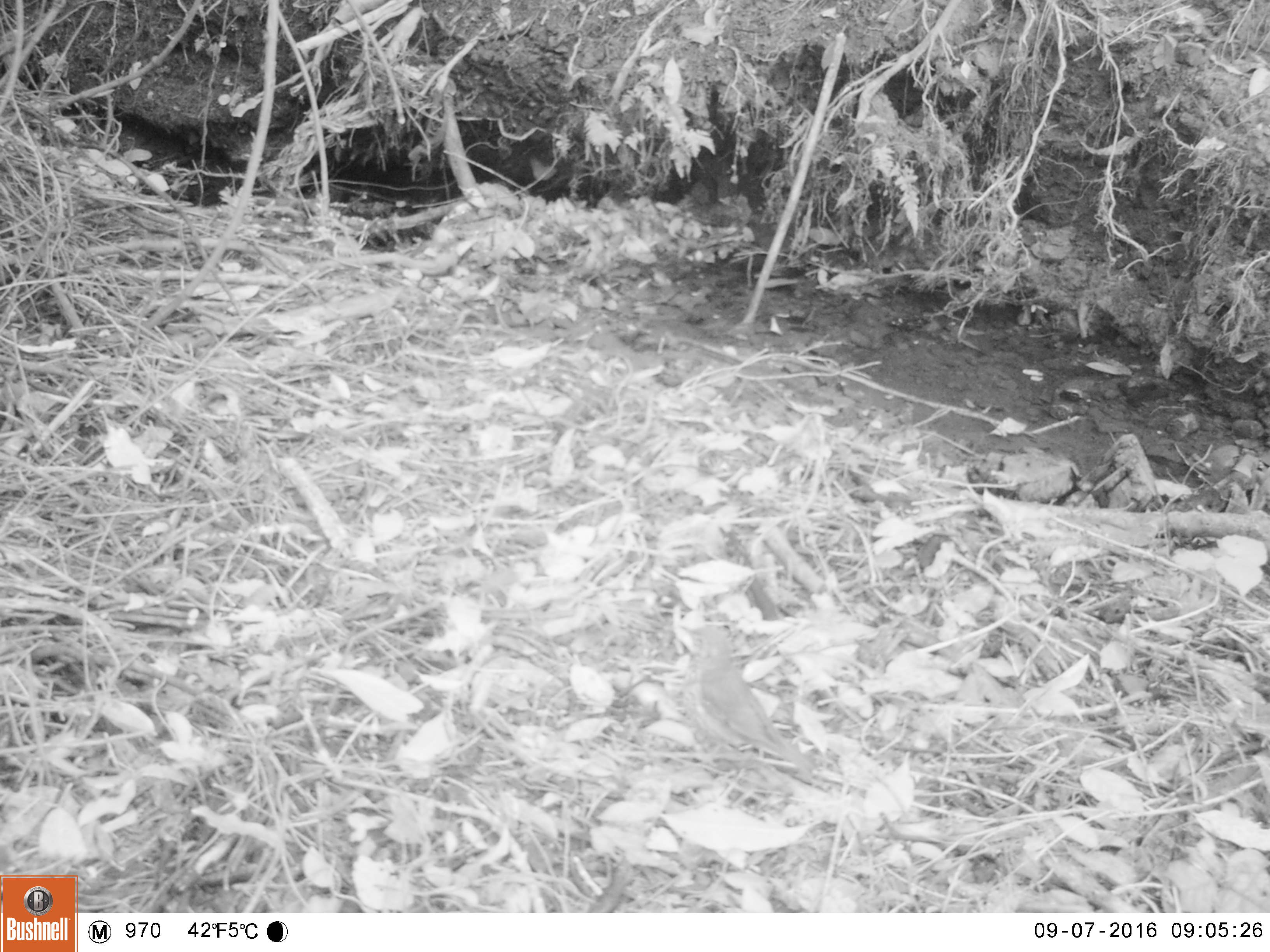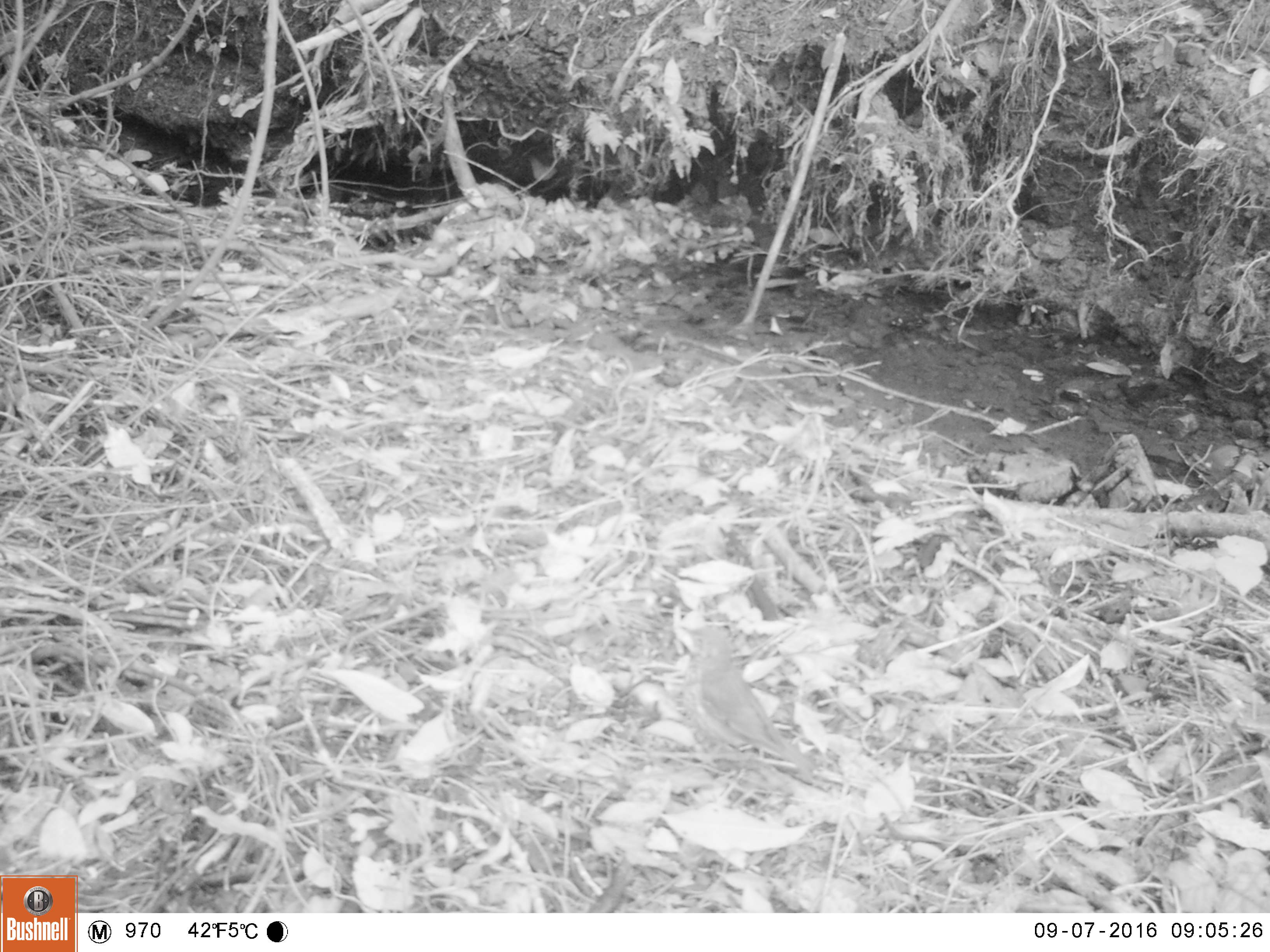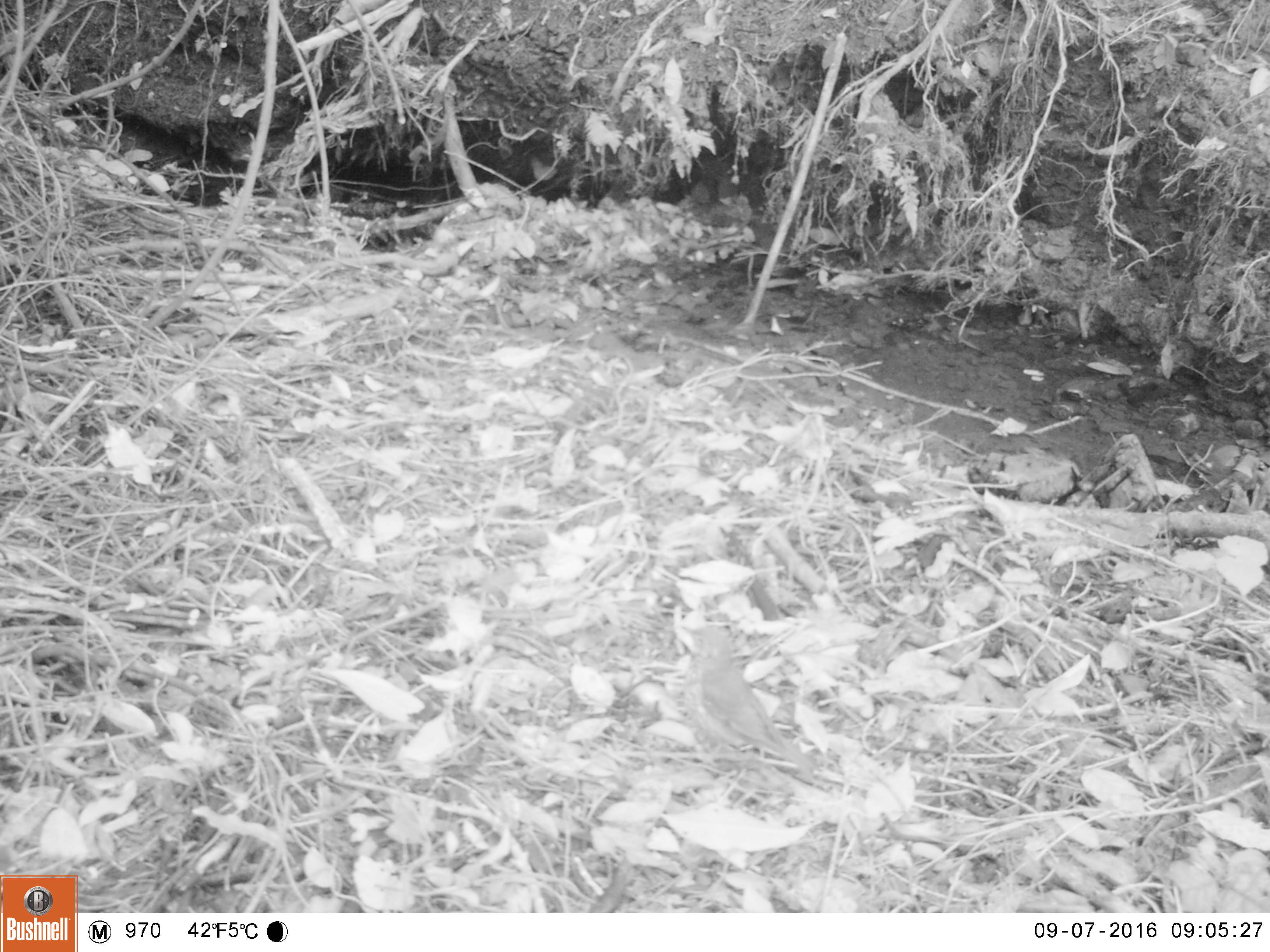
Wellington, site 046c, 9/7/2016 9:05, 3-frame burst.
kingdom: Animalia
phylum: Chordata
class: Aves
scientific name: Aves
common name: bird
Bird (Aves).